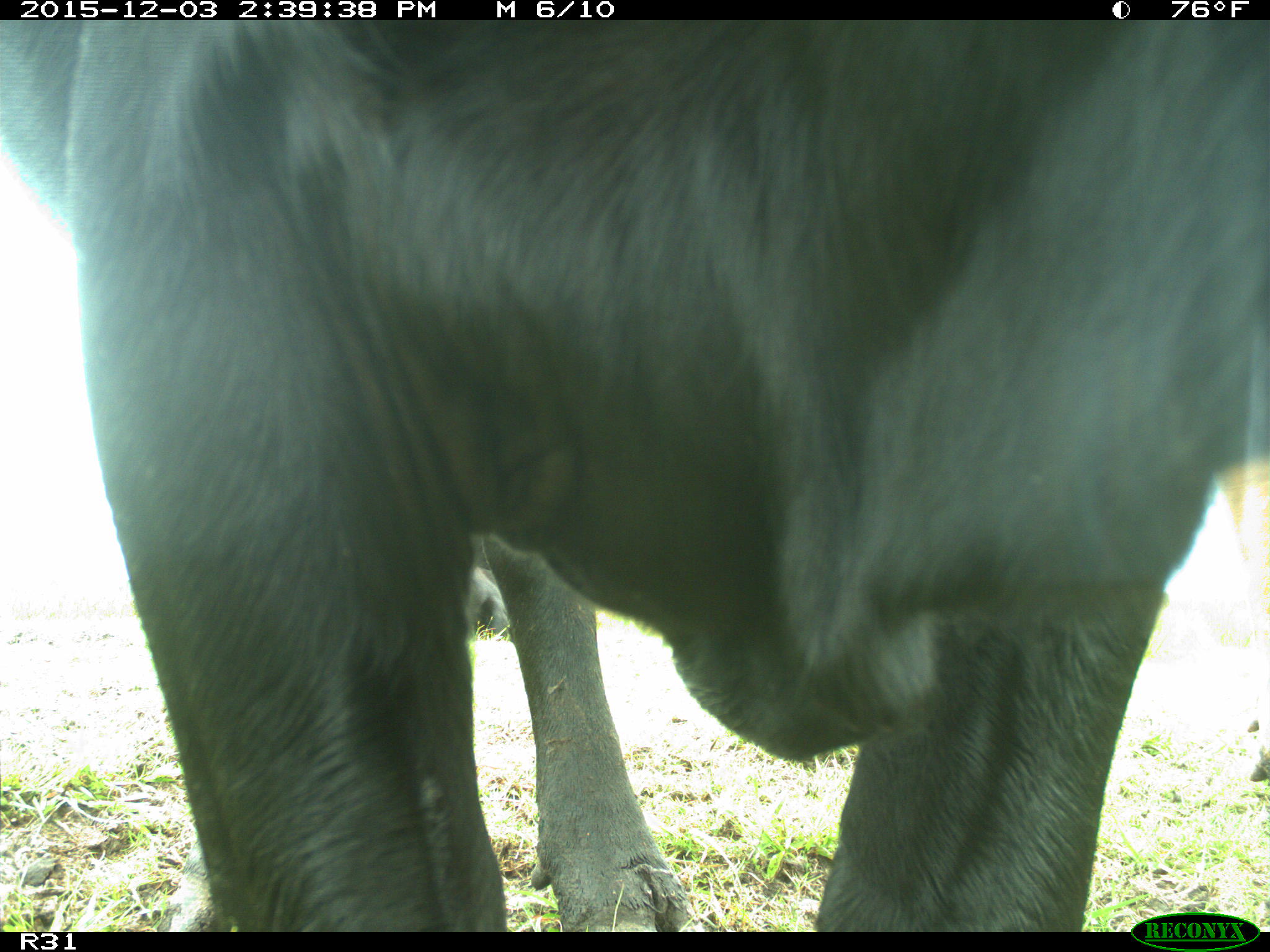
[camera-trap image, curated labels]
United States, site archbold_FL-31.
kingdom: Animalia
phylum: Chordata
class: Mammalia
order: Artiodactyla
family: Bovidae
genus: Bos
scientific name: Bos taurus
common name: domestic cow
Bos taurus (domestic cow).